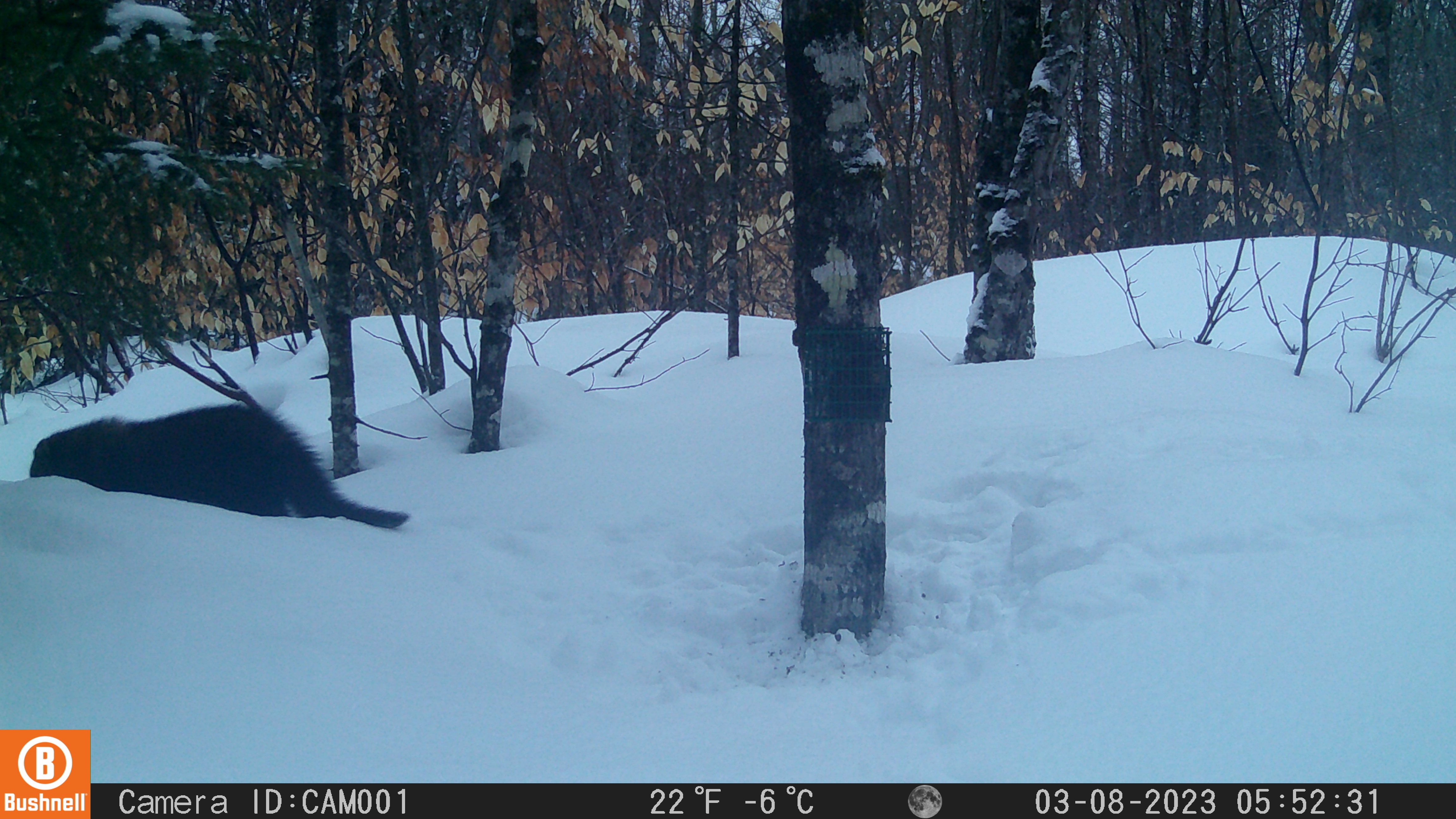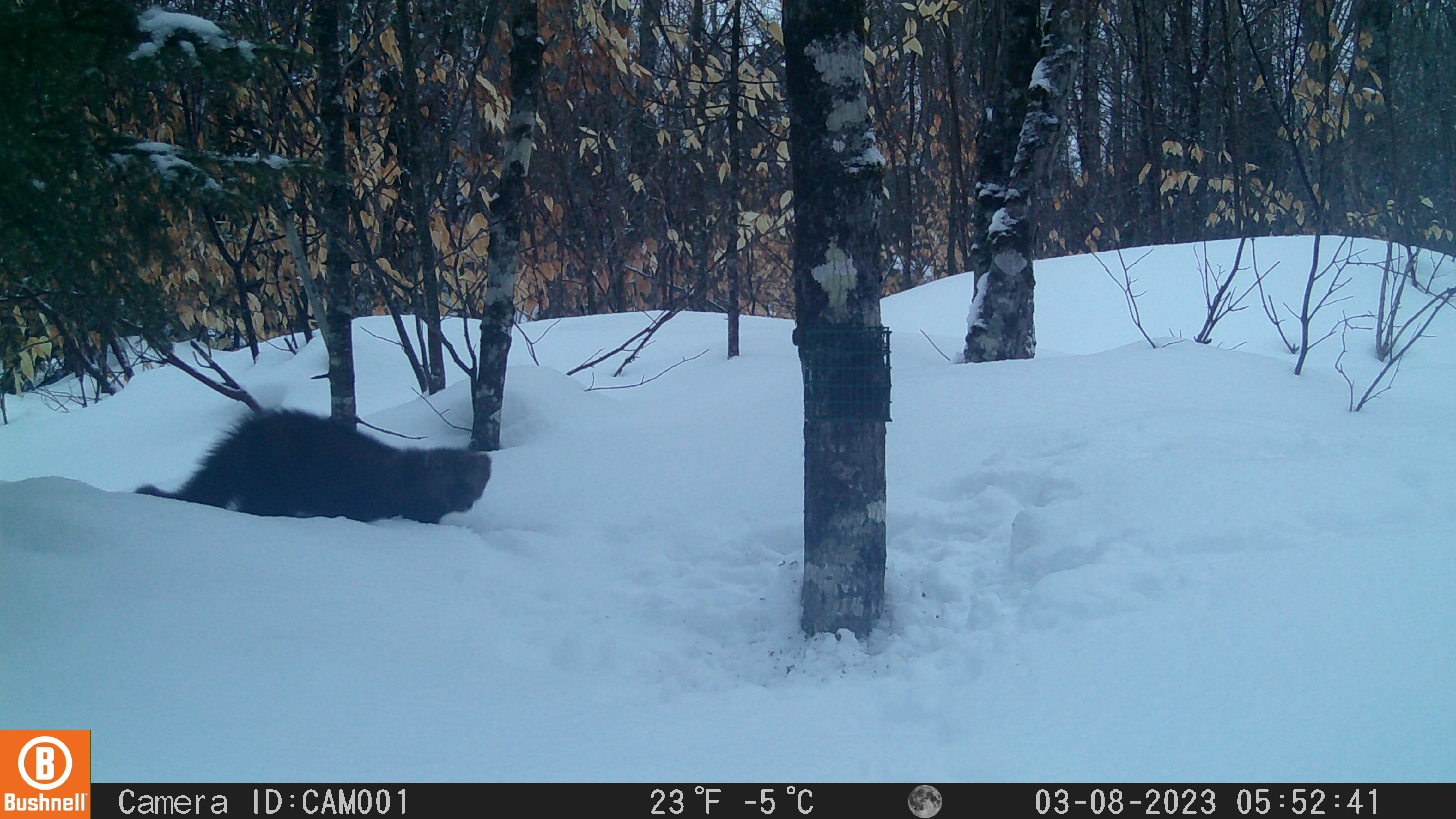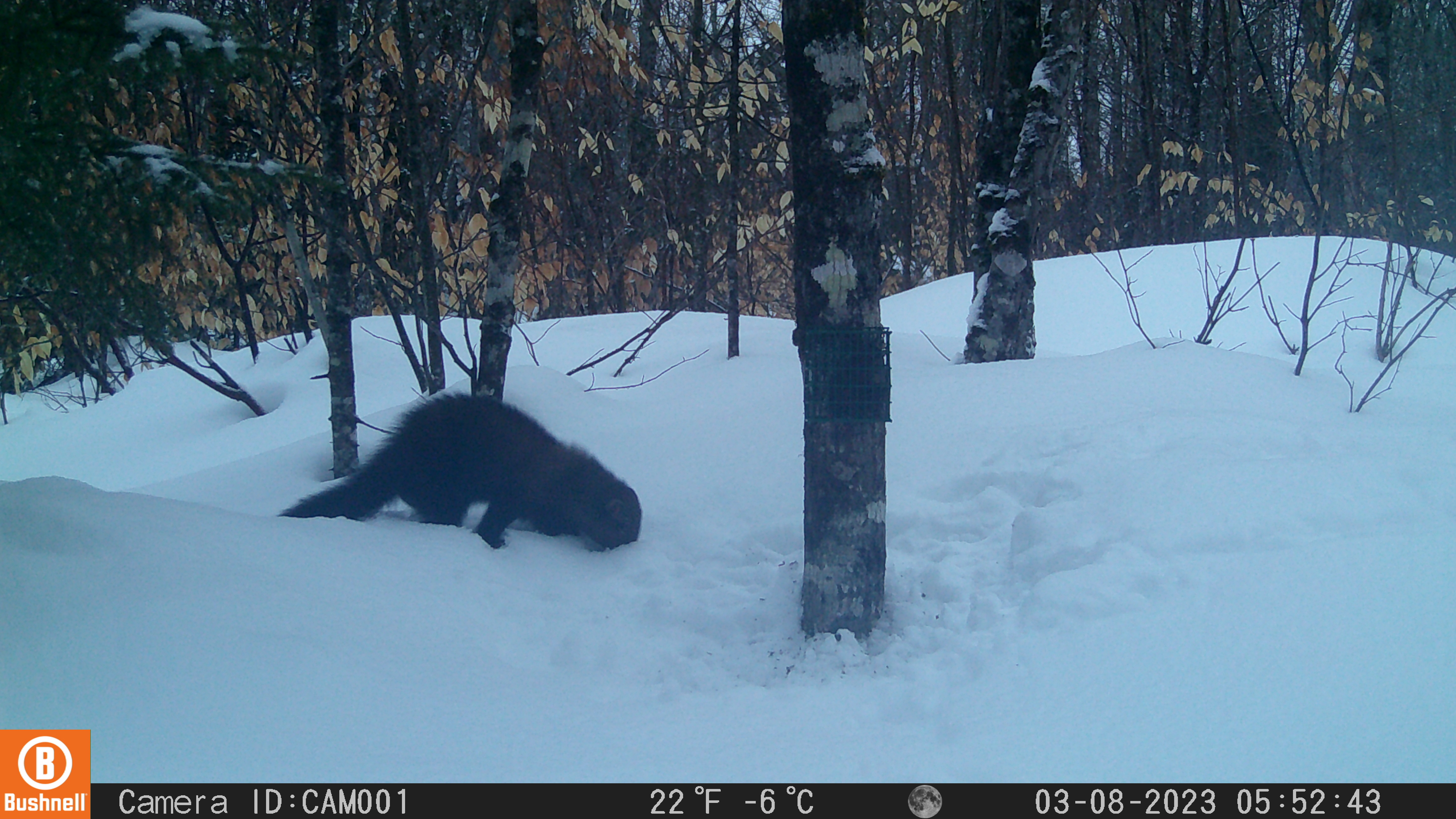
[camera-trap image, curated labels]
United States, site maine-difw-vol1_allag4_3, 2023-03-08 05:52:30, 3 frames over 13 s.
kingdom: Animalia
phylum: Chordata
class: Mammalia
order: Carnivora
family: Mustelidae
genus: Pekania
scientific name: Pekania pennanti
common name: fisher